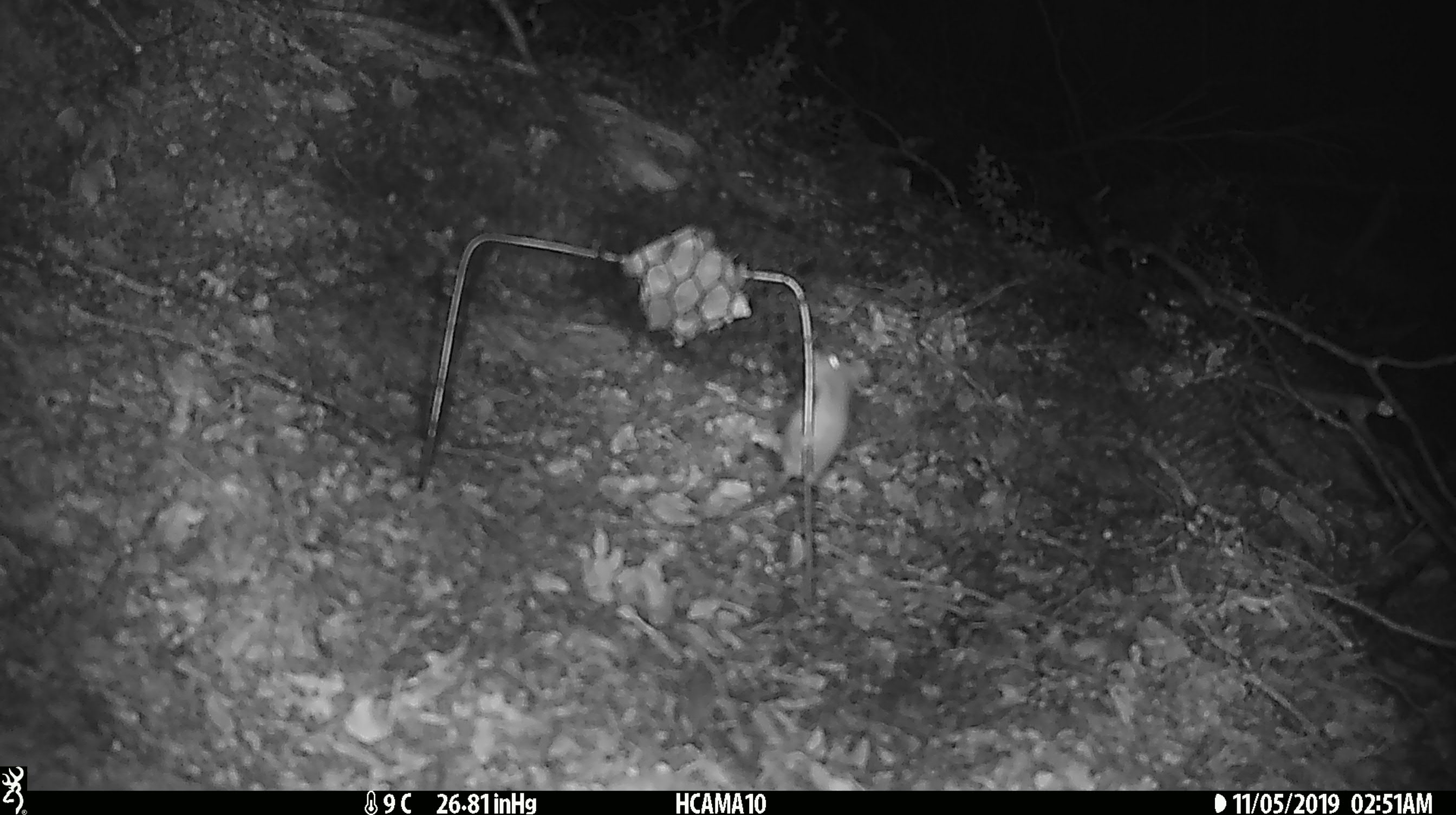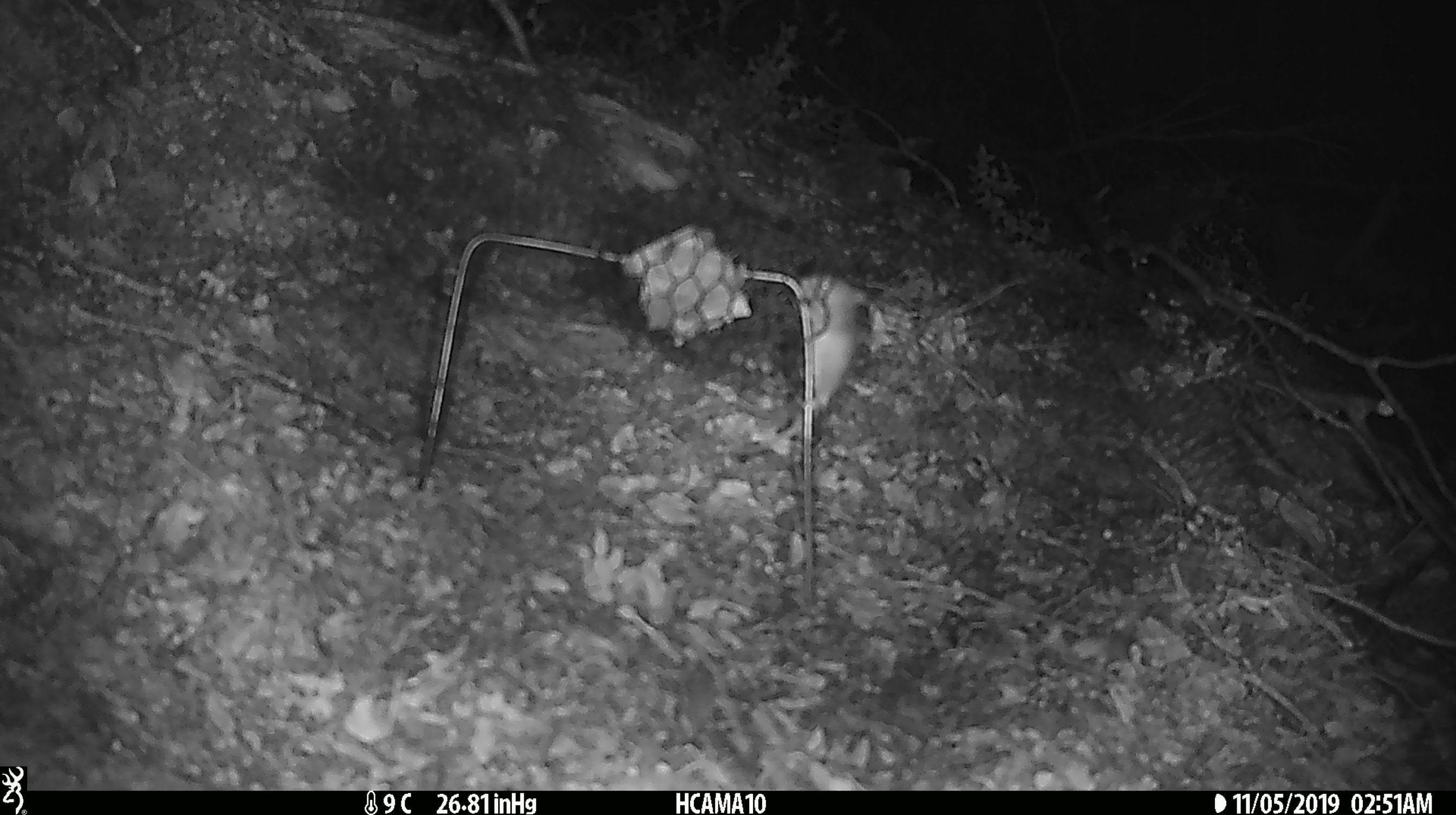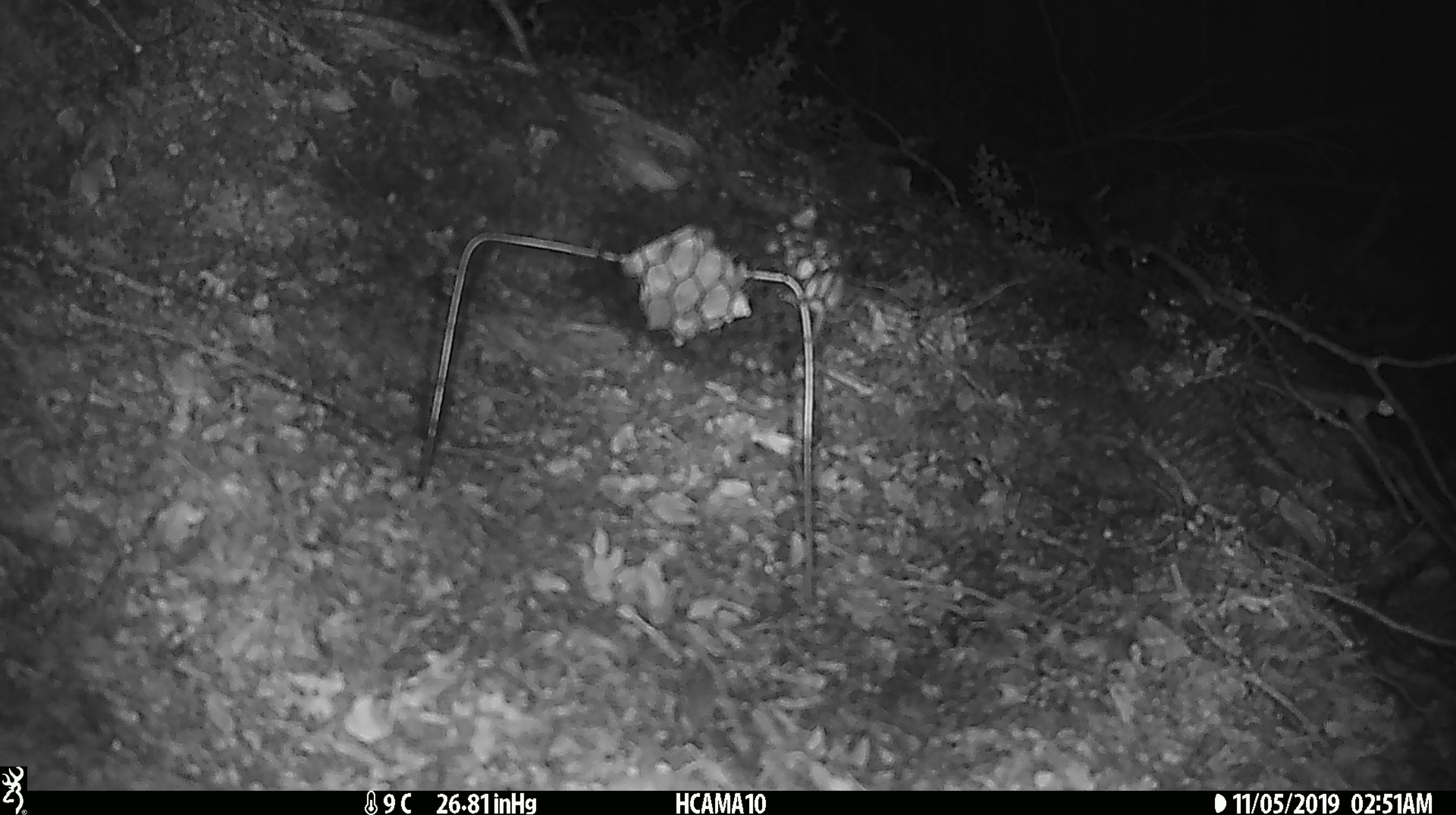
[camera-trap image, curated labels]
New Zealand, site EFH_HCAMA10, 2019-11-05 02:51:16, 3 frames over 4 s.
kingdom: Animalia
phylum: Chordata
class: Mammalia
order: Rodentia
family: Muridae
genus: Mus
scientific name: Mus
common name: mouse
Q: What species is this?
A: Mouse (Mus).